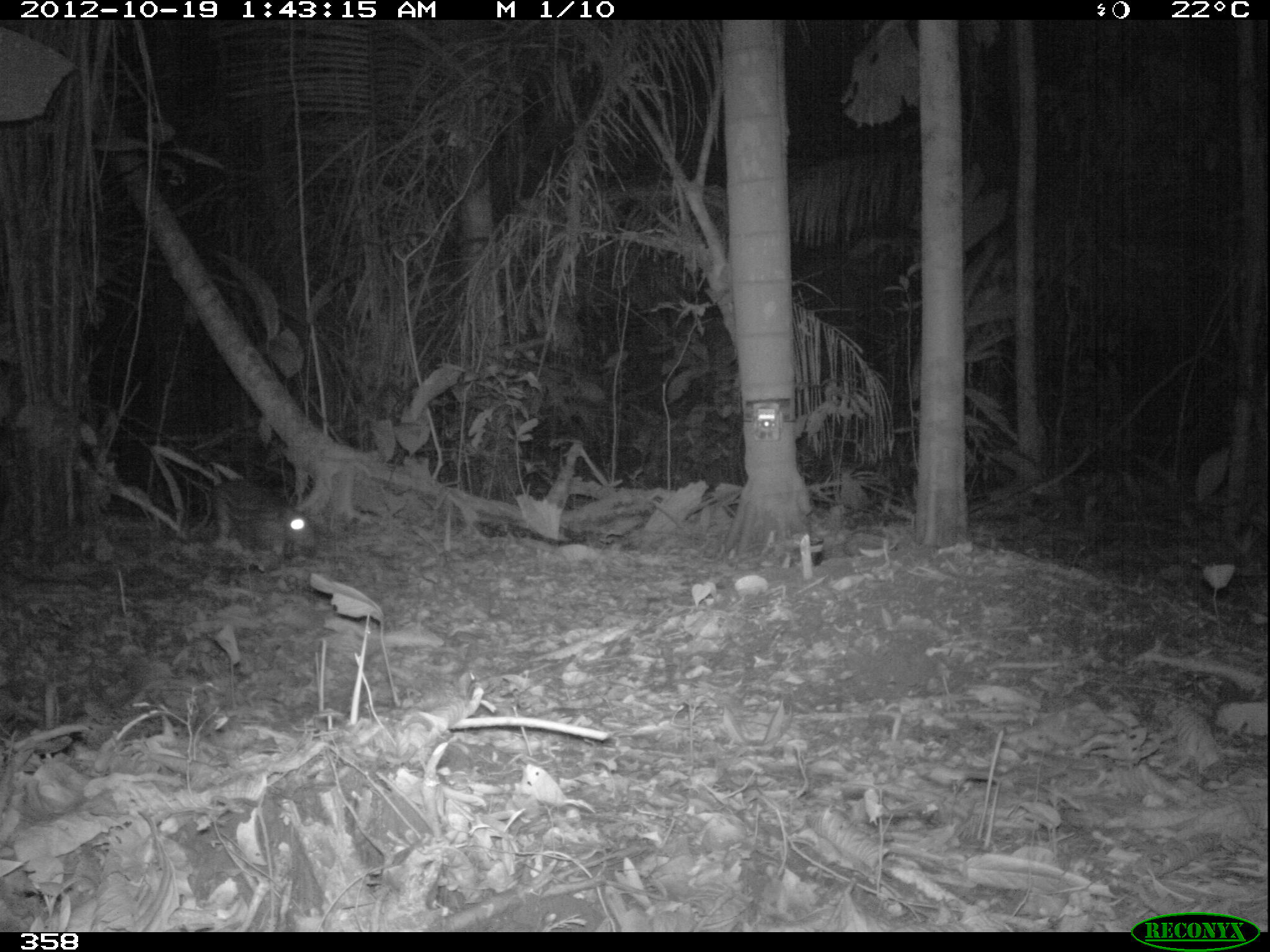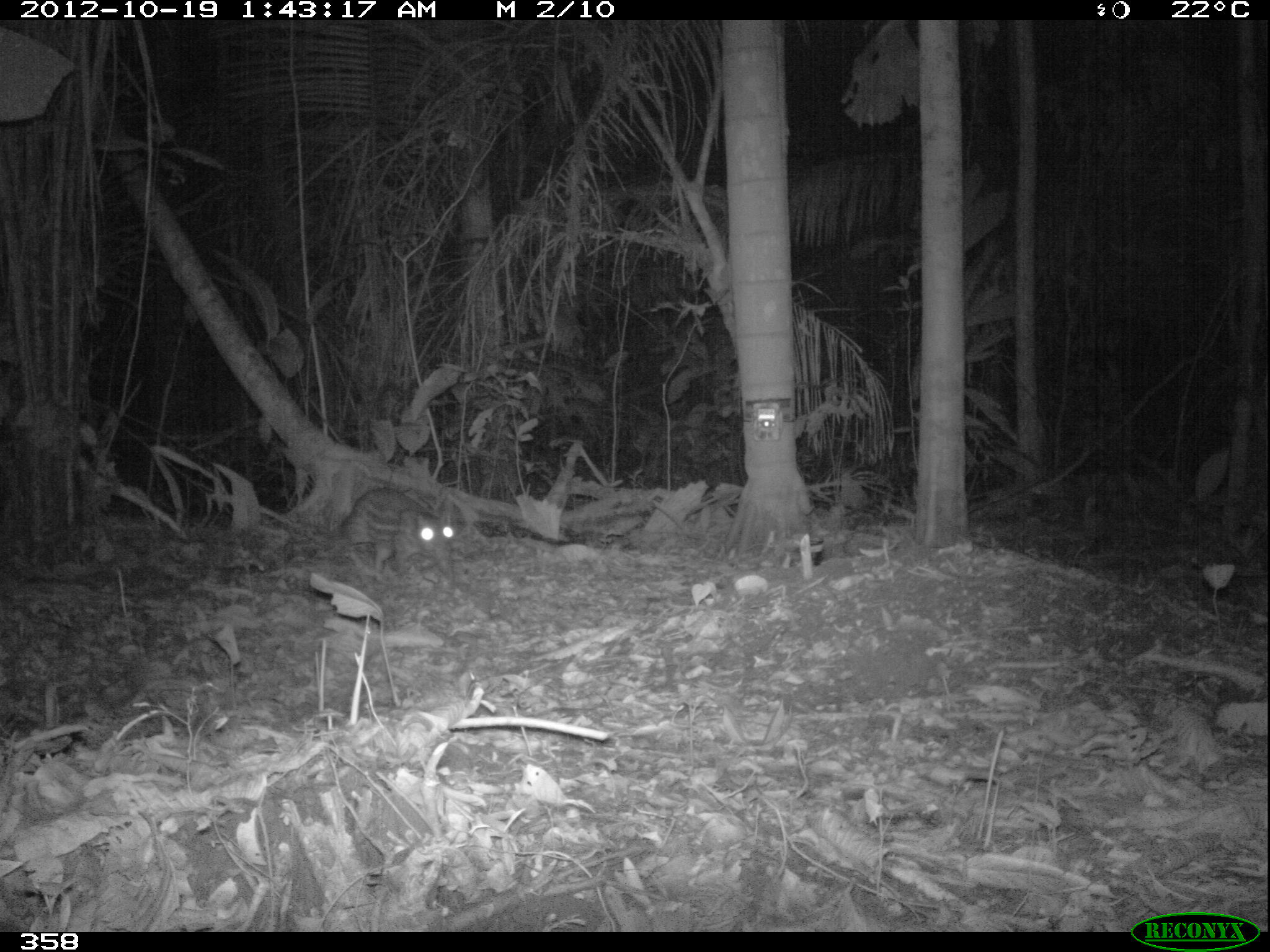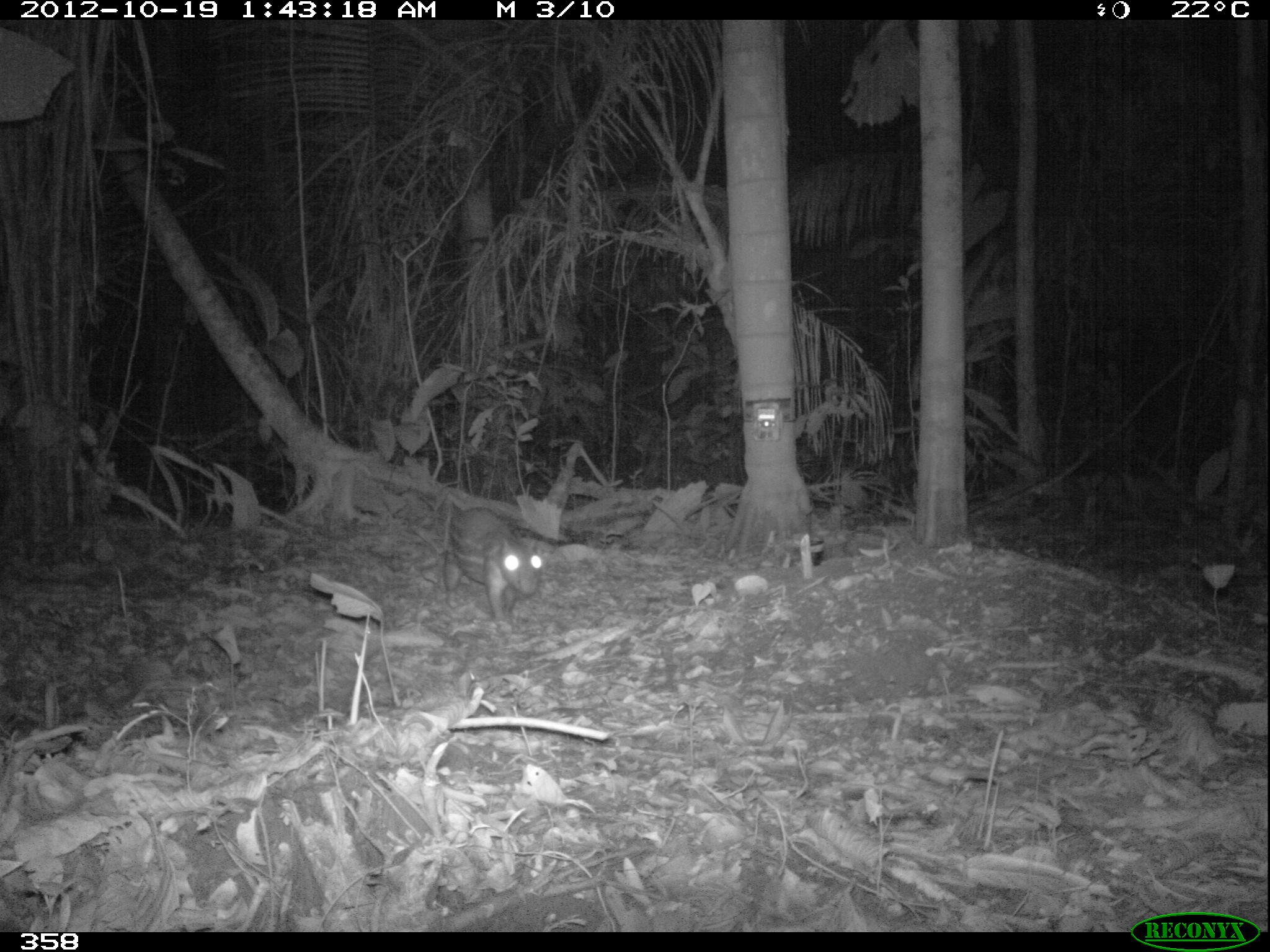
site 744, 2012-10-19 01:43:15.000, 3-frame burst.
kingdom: Animalia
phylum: Chordata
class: Mammalia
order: Rodentia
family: Cuniculidae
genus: Cuniculus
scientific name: Cuniculus paca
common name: spotted paca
Cuniculus paca (spotted paca).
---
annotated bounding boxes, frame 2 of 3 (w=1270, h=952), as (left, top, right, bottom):
cuniculus paca: (340, 487, 456, 579)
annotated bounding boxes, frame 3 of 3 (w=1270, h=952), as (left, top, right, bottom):
cuniculus paca: (443, 506, 543, 618)